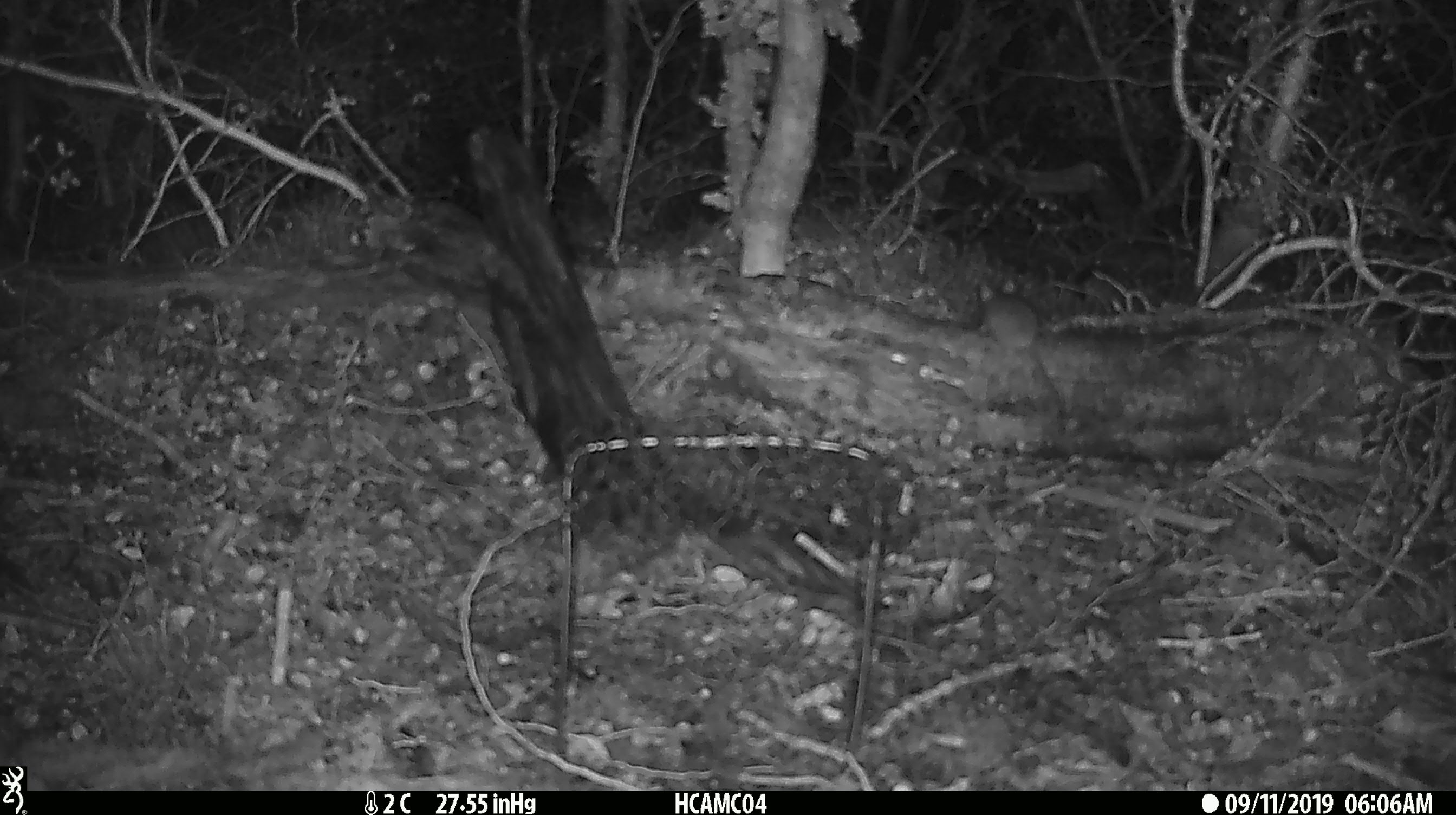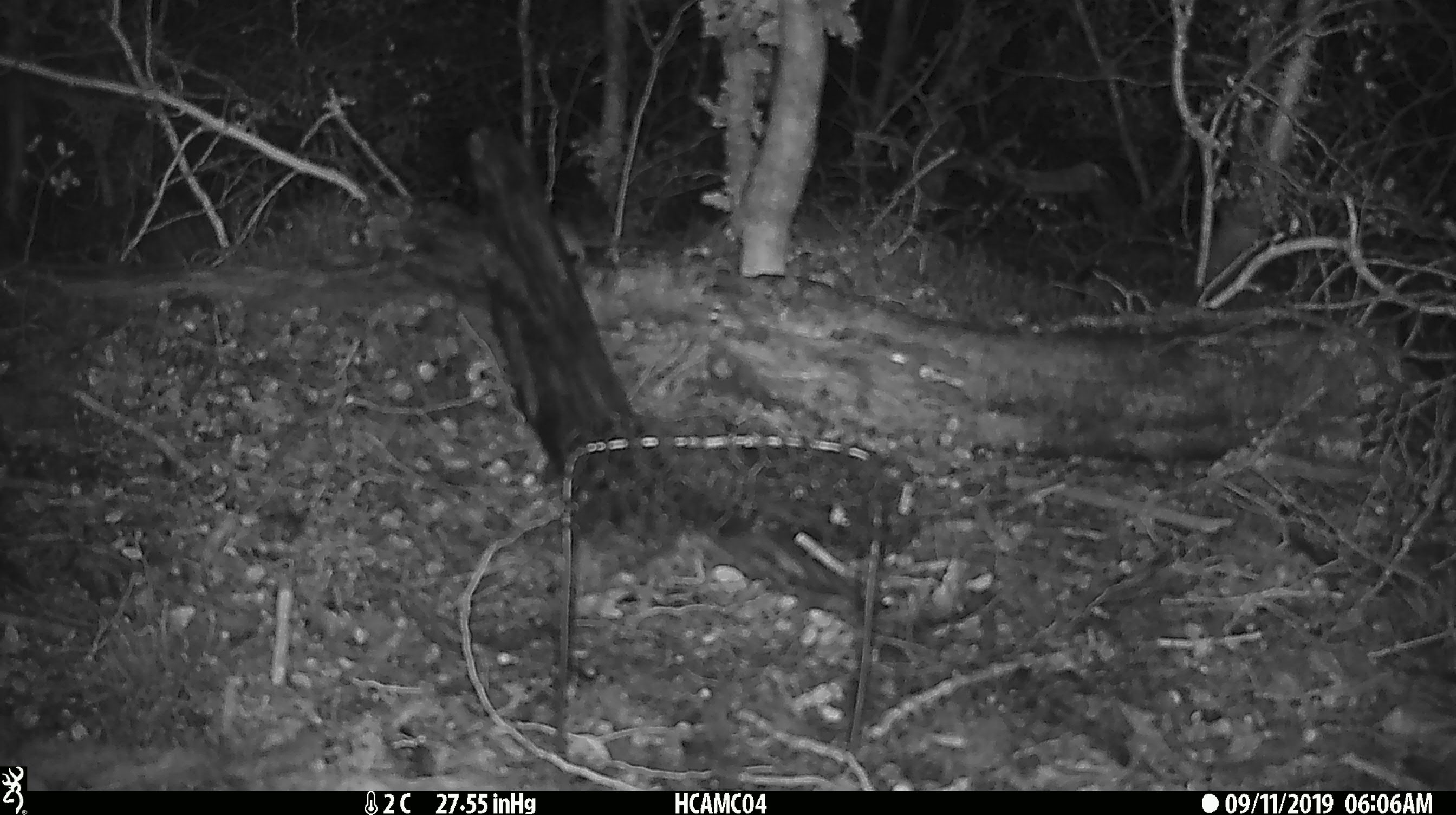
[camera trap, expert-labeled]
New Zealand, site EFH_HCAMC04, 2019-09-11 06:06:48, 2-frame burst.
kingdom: Animalia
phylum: Chordata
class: Mammalia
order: Rodentia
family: Muridae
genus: Mus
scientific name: Mus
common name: mouse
Mouse (Mus).